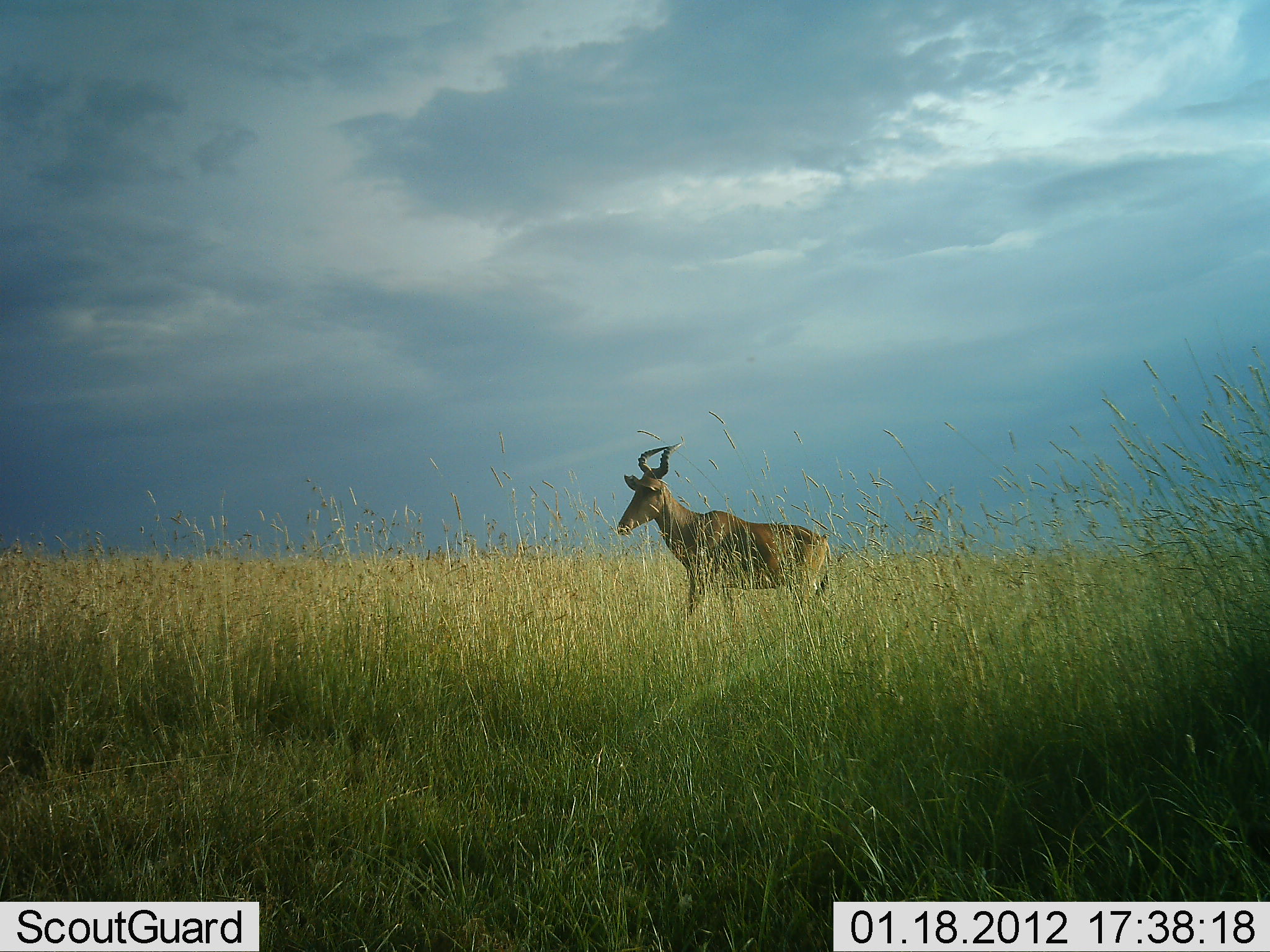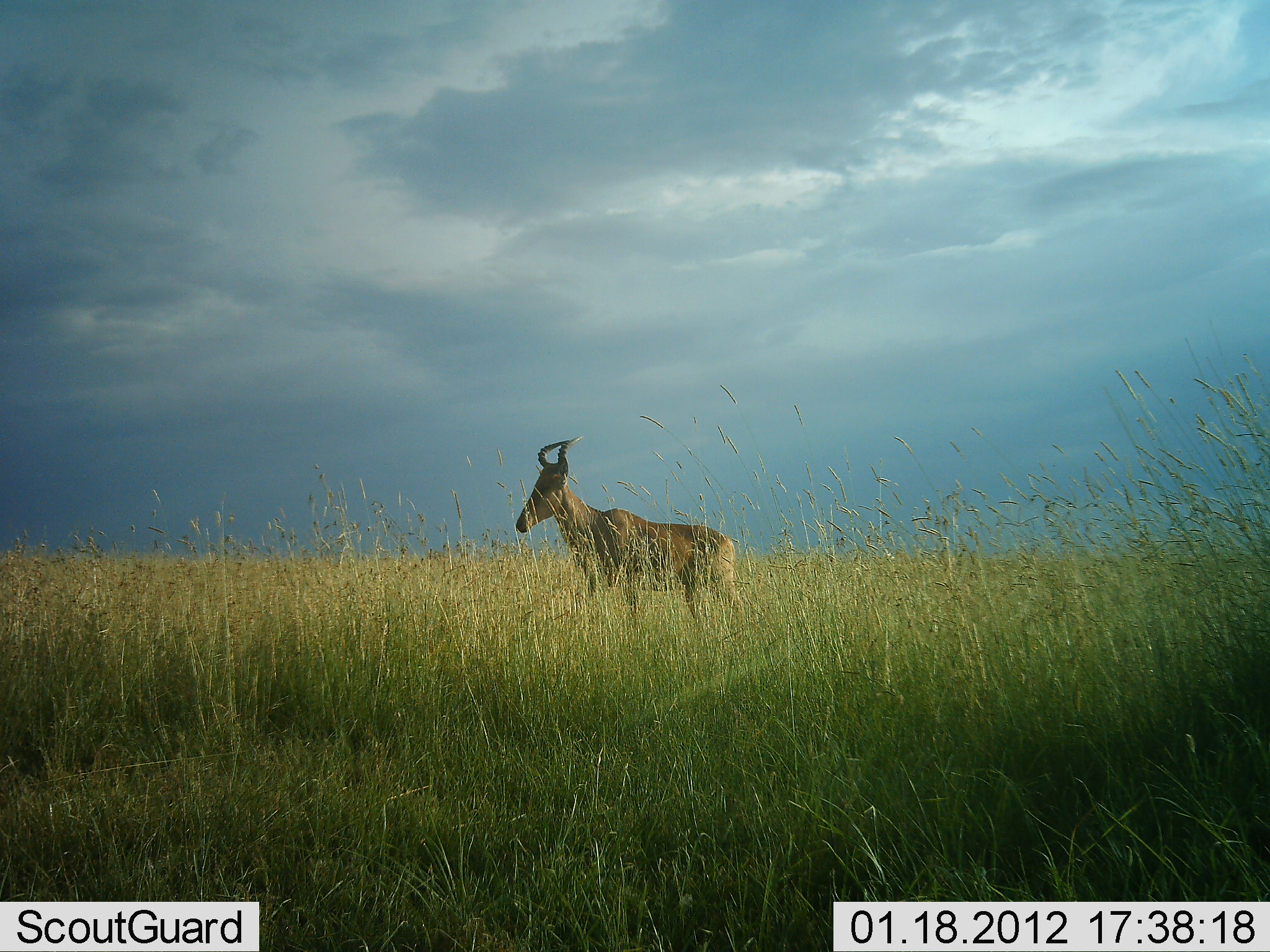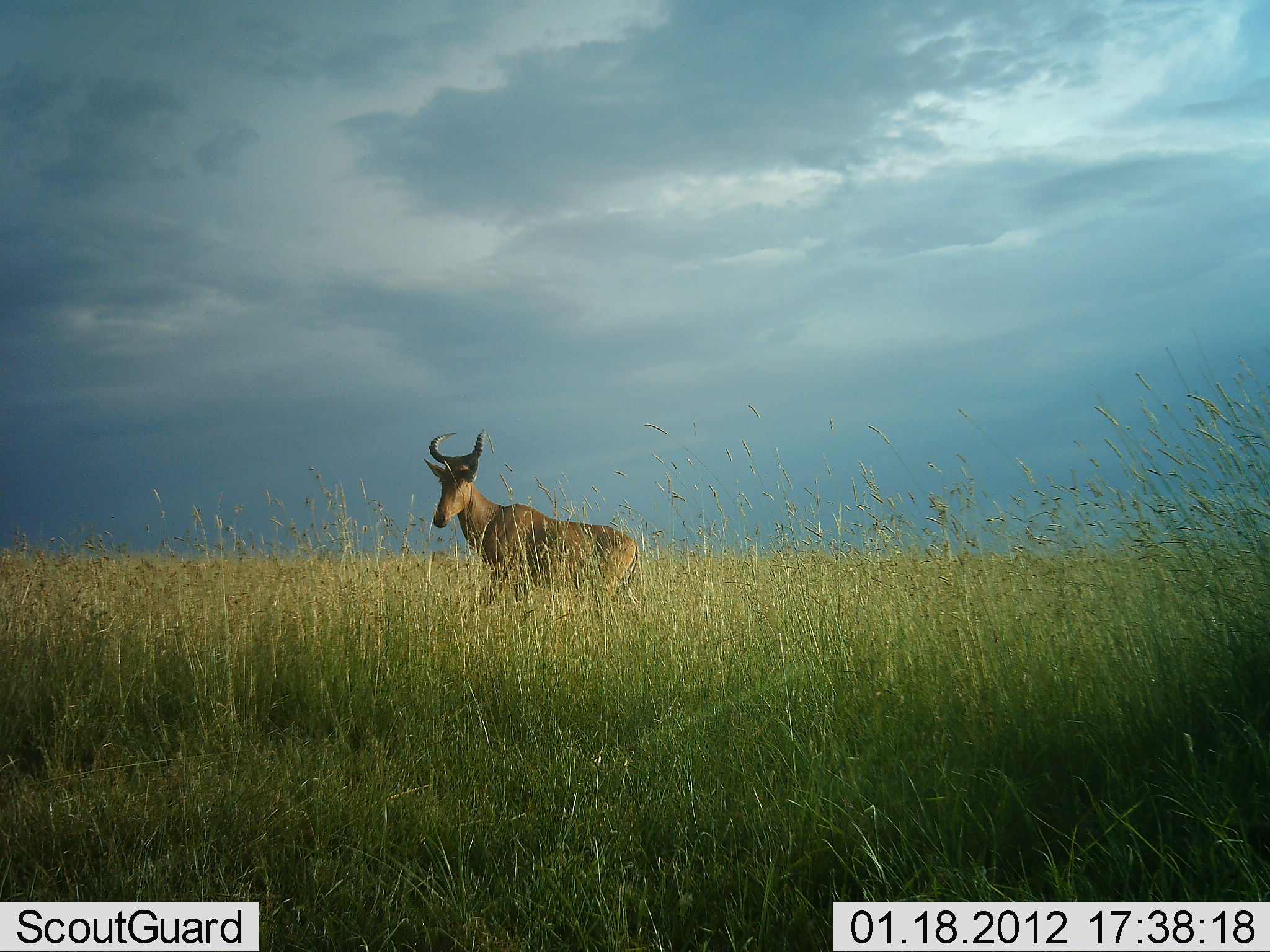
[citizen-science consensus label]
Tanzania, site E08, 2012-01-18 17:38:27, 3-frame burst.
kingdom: Animalia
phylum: Chordata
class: Mammalia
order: Artiodactyla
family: Bovidae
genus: Alcelaphus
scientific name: Alcelaphus buselaphus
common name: hartebeest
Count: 1.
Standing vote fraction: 18%.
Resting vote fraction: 0%.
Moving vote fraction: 85%.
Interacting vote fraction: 0%.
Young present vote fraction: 0%.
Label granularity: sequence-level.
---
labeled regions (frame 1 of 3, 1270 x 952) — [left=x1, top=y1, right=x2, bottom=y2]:
animal: [left=614, top=441, right=835, bottom=614]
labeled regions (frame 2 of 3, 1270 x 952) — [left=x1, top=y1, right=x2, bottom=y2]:
animal: [left=513, top=436, right=748, bottom=650]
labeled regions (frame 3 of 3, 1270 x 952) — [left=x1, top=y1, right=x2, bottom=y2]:
animal: [left=422, top=429, right=649, bottom=632]